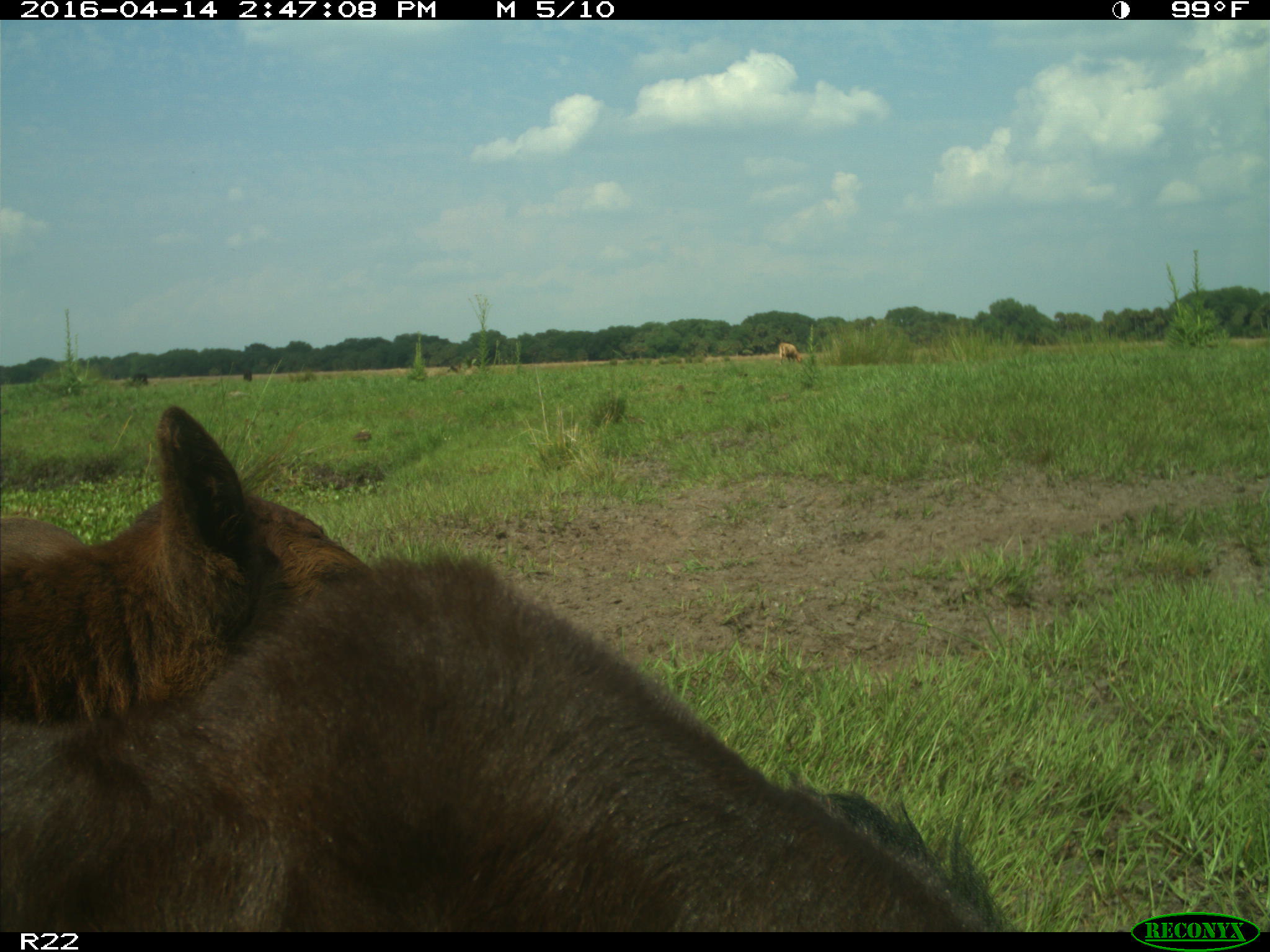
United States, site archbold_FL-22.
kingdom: Animalia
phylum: Chordata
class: Mammalia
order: Artiodactyla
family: Bovidae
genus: Bos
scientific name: Bos taurus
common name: domestic cow